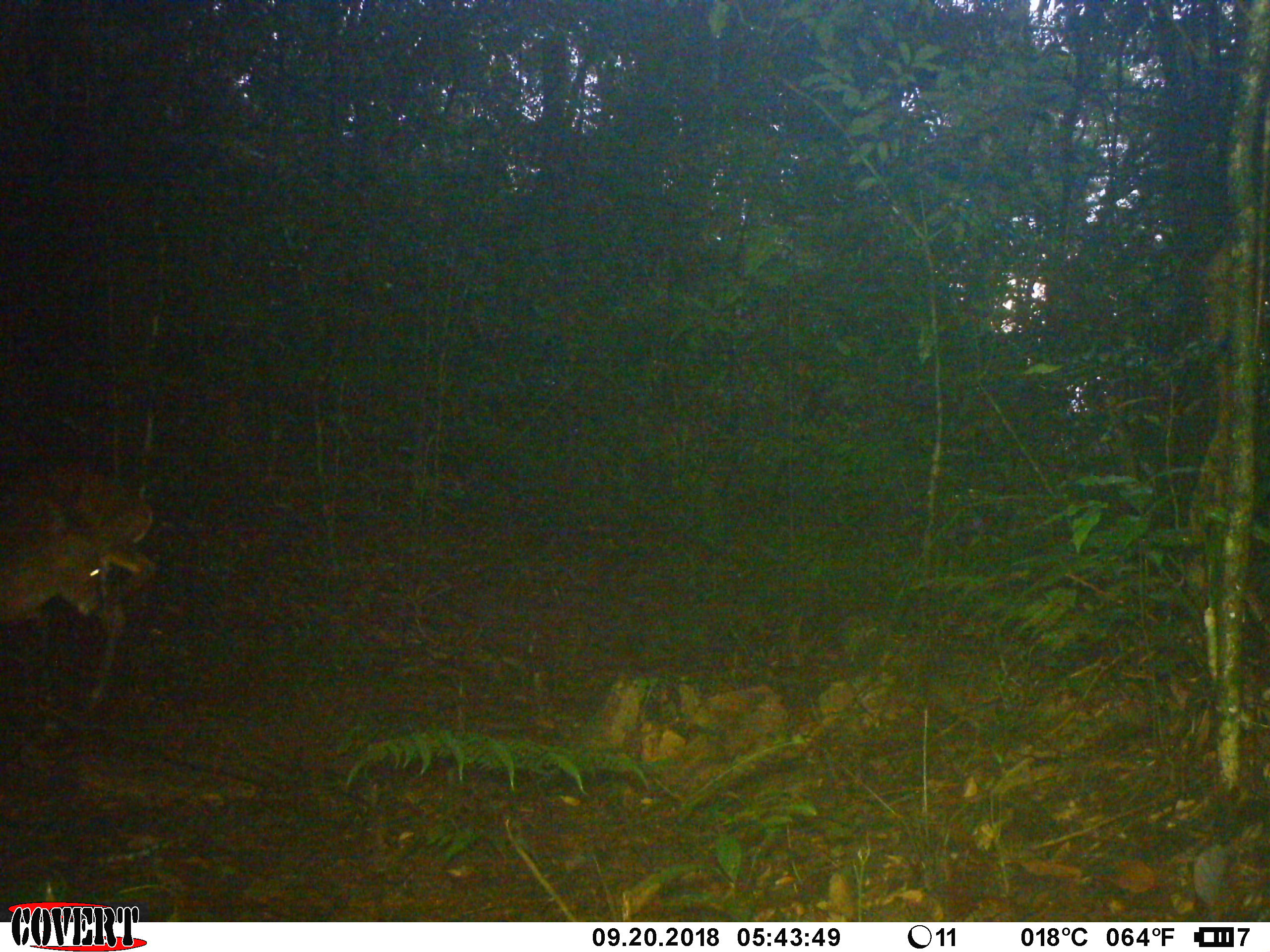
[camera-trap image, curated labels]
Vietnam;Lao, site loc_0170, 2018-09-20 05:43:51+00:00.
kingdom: Animalia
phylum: Chordata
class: Mammalia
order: Artiodactyla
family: Cervidae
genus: Muntiacus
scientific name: Muntiacus vuquangensis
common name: large-antlered muntjac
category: large antlered muntjac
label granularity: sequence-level